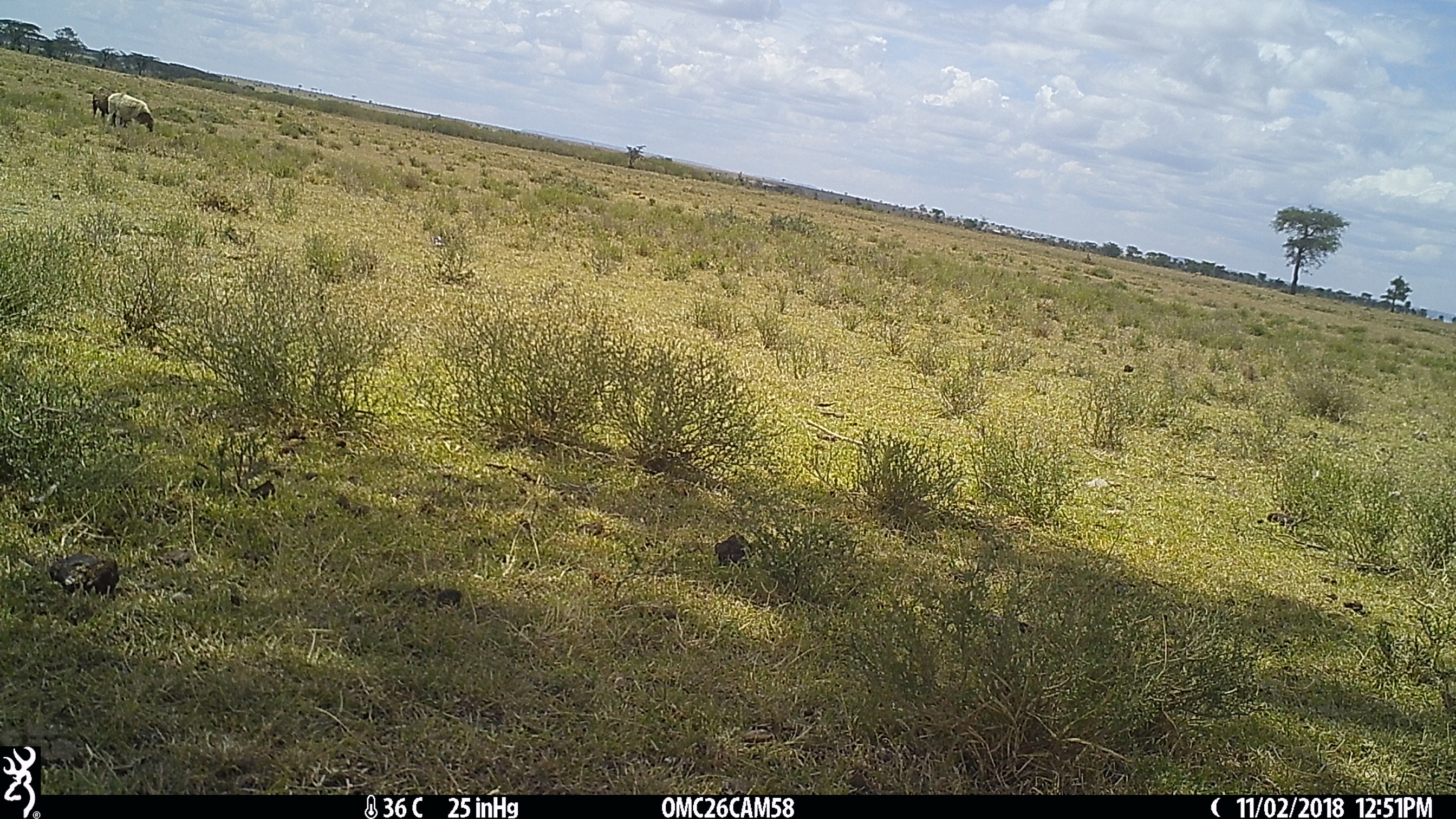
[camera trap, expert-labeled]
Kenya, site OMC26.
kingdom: Animalia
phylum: Chordata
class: Mammalia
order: Artiodactyla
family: Bovidae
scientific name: Bovidae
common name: sheep or goat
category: shoat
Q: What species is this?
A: Shoat (sheep or goat) (Bovidae).